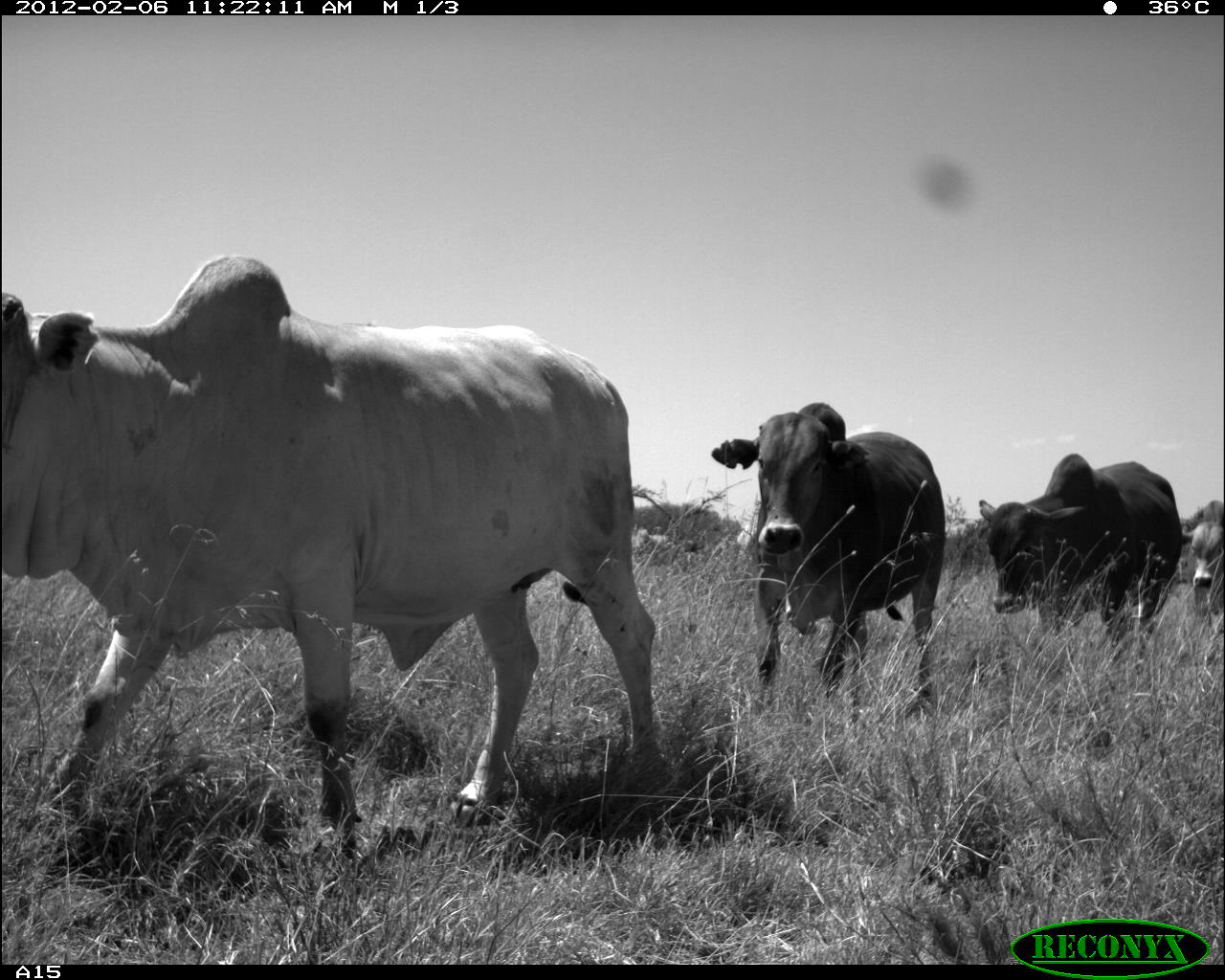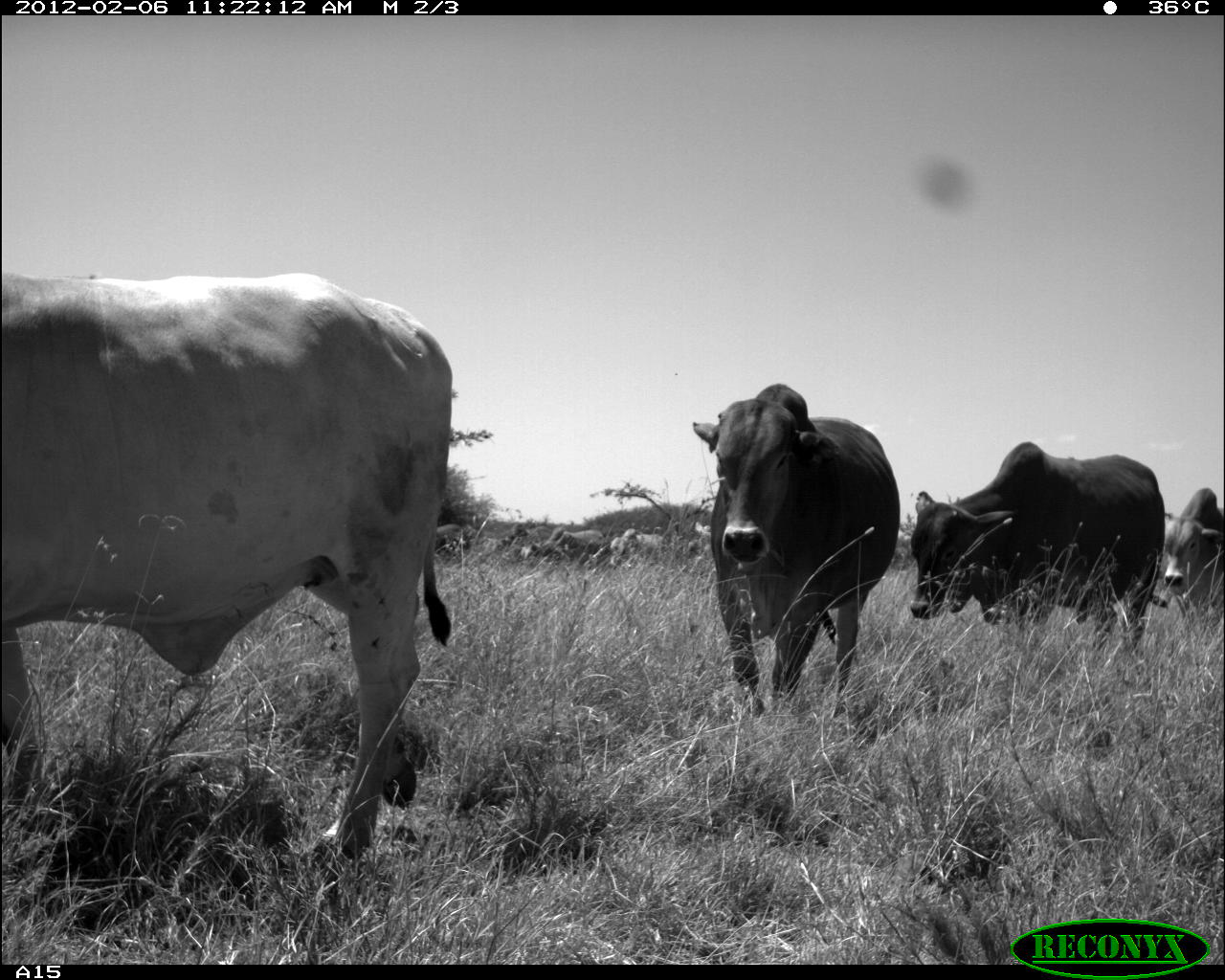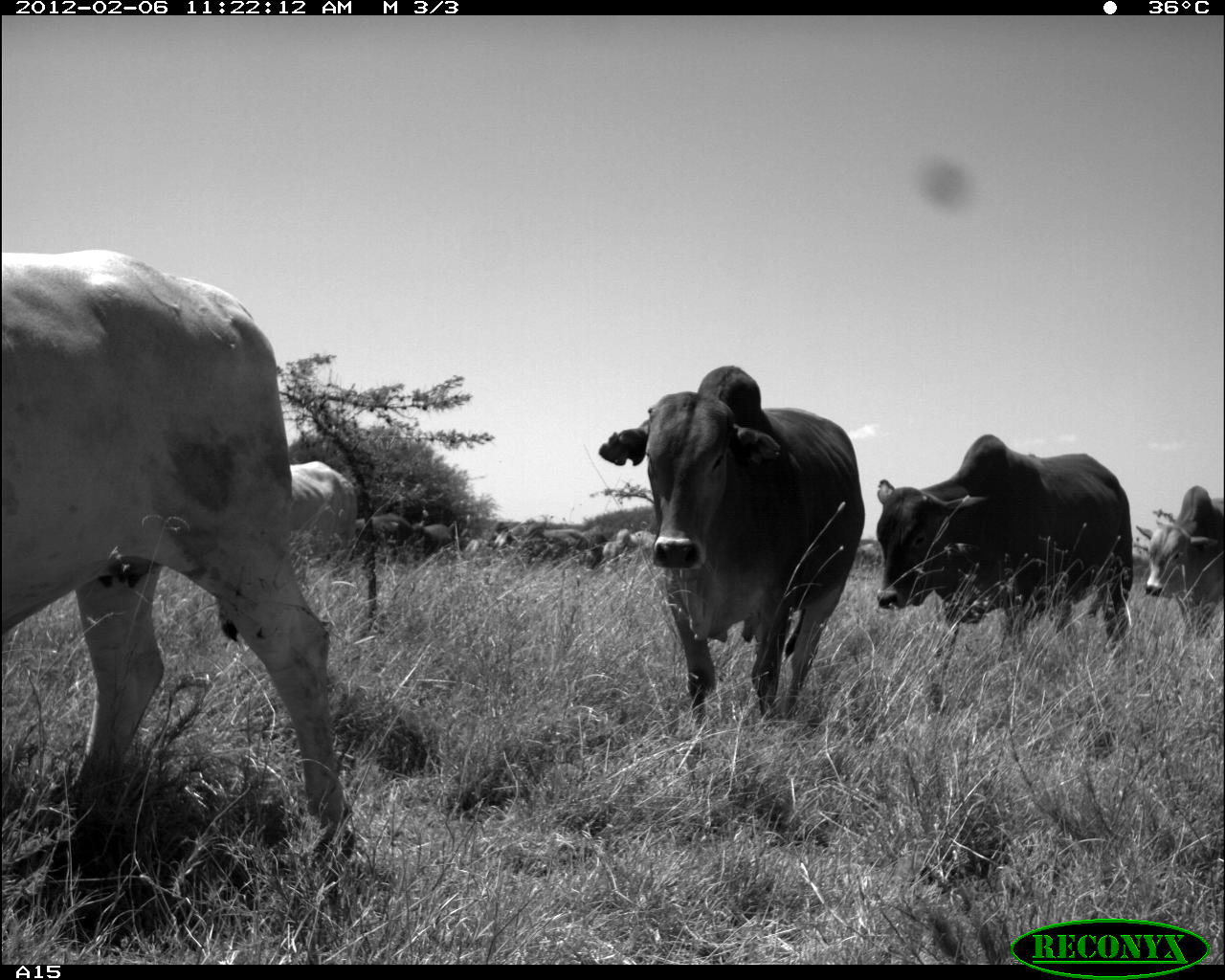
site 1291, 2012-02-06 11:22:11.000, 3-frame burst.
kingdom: Animalia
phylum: Chordata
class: Mammalia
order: Artiodactyla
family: Bovidae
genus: Bos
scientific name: Bos taurus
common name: domestic cattle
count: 5